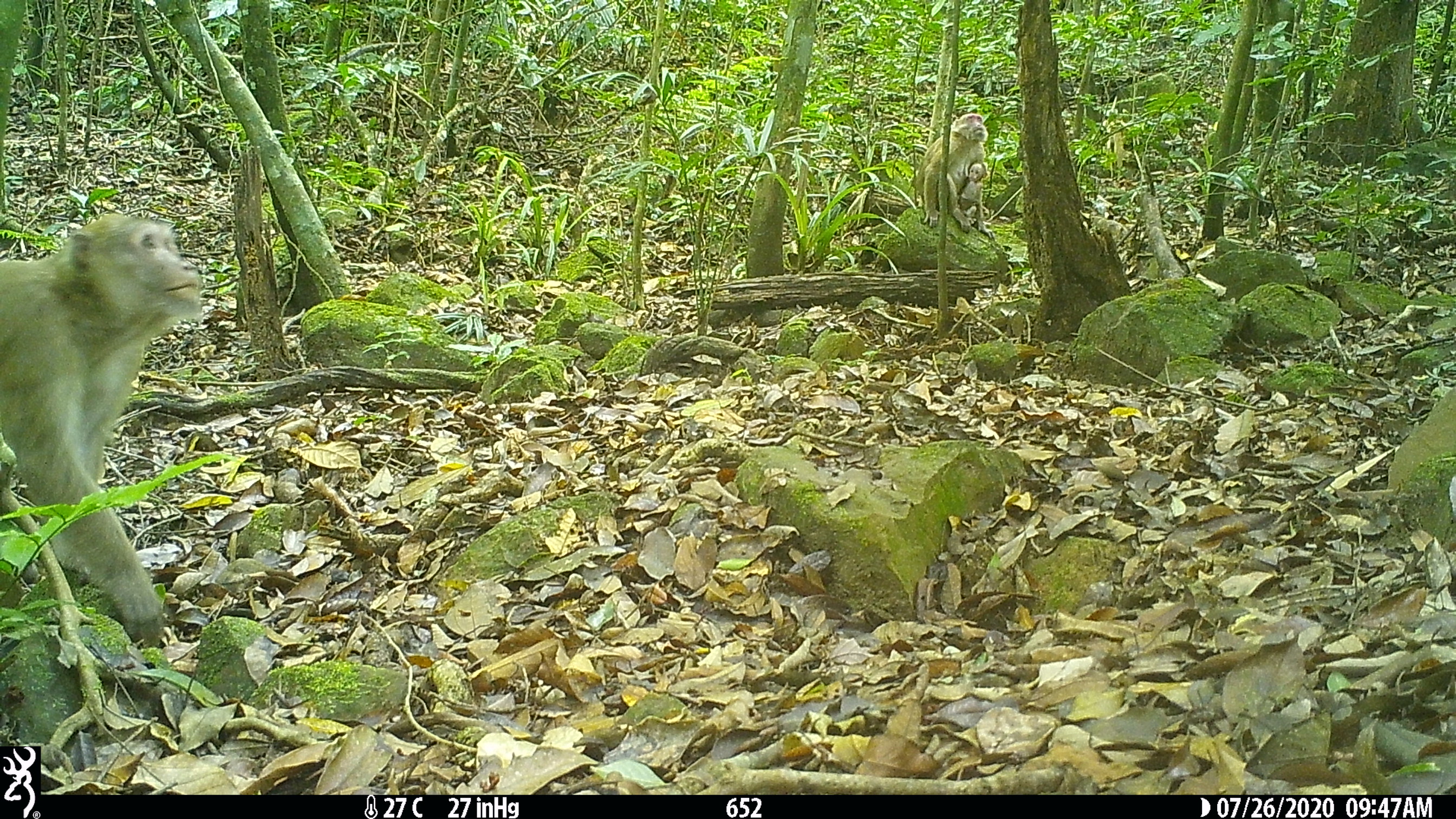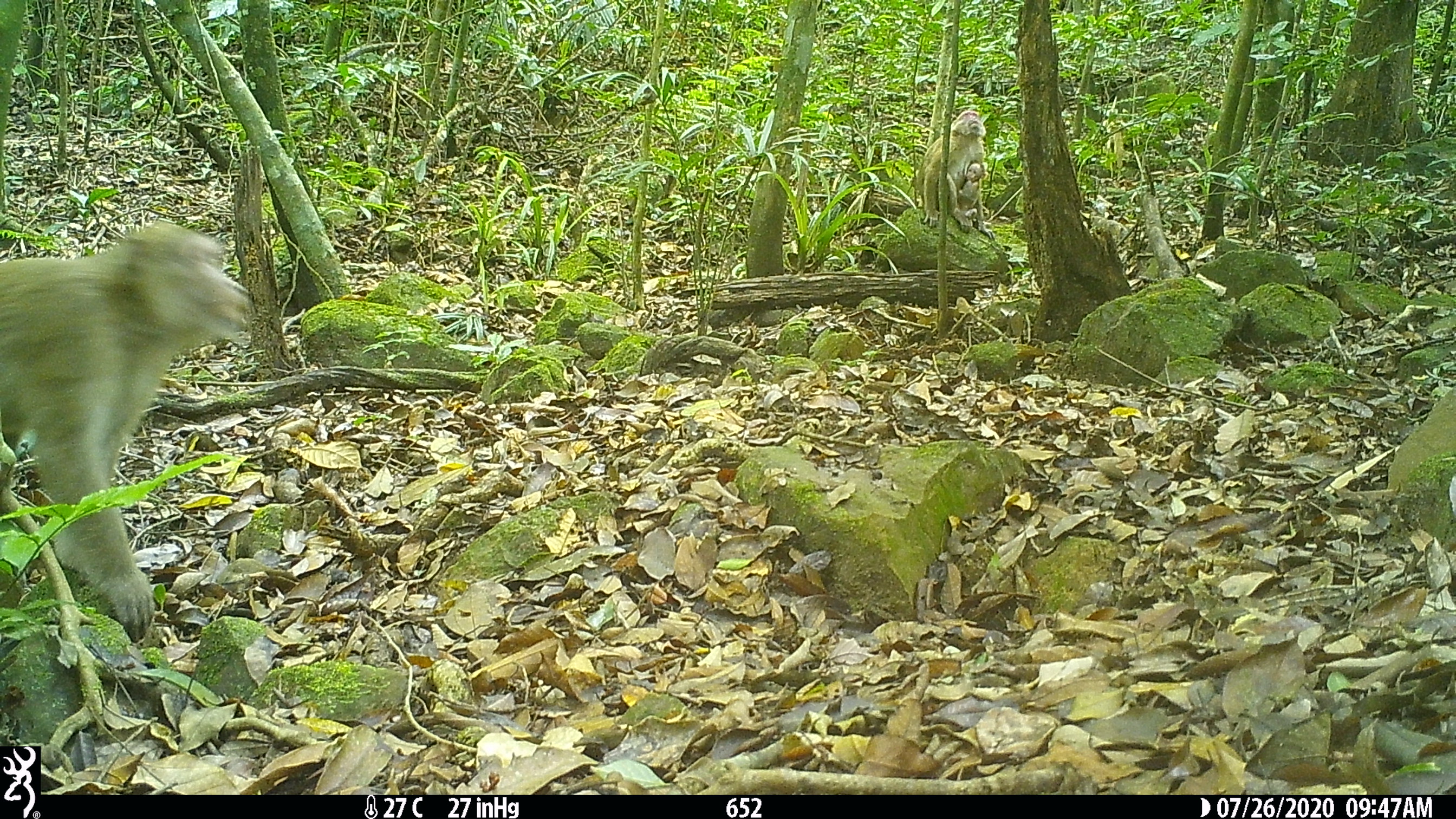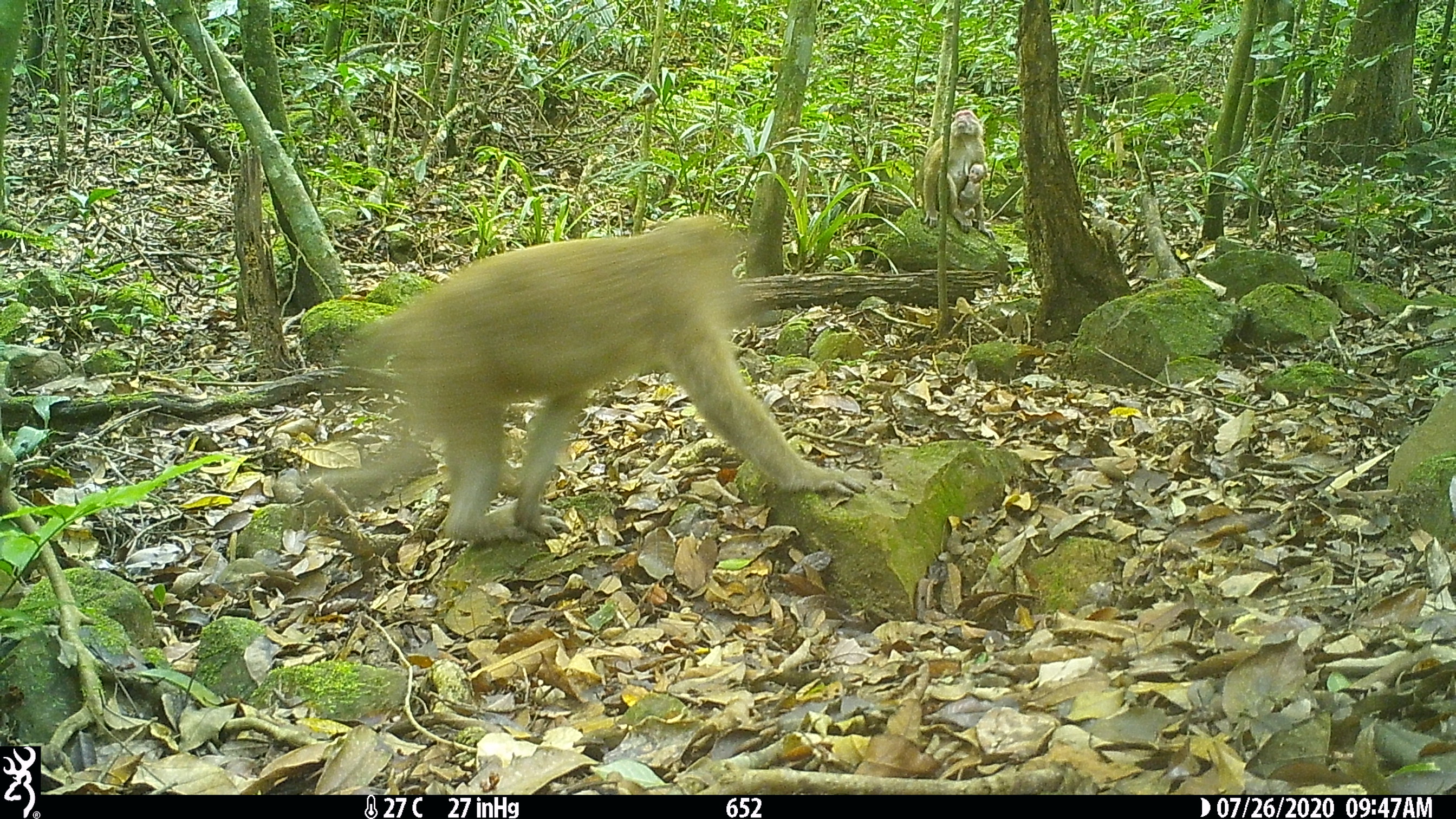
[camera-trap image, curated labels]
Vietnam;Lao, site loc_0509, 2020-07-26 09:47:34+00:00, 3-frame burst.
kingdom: Animalia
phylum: Chordata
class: Mammalia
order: Primates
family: Cercopithecidae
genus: Macaca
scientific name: Macaca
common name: macaques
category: assam or rhesus macaque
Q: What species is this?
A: Assam or rhesus macaque (macaques) (Macaca).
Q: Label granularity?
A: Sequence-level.